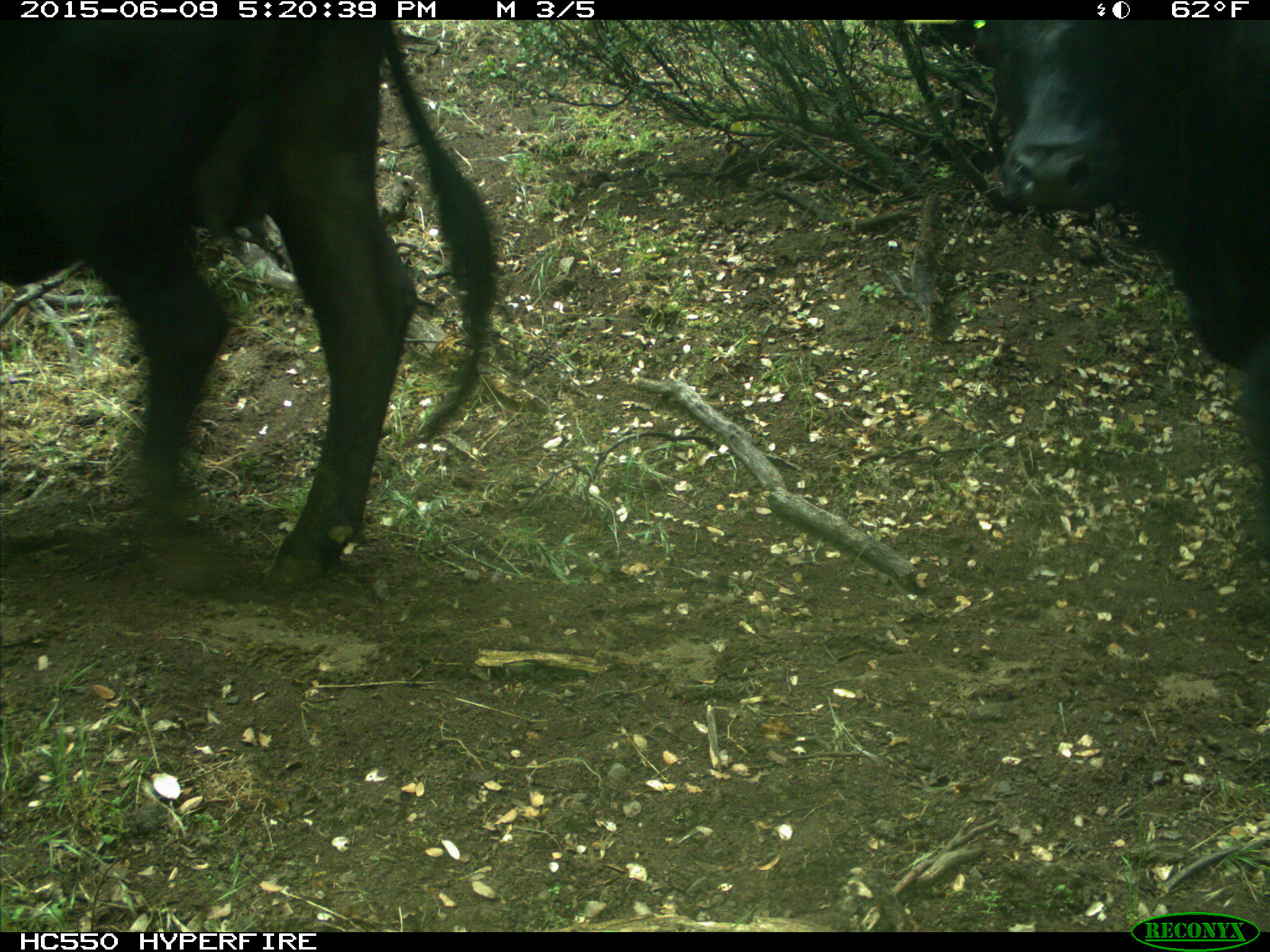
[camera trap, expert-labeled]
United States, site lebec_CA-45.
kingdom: Animalia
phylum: Chordata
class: Mammalia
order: Artiodactyla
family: Bovidae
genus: Bos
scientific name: Bos taurus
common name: domestic cow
Bos taurus (domestic cow).